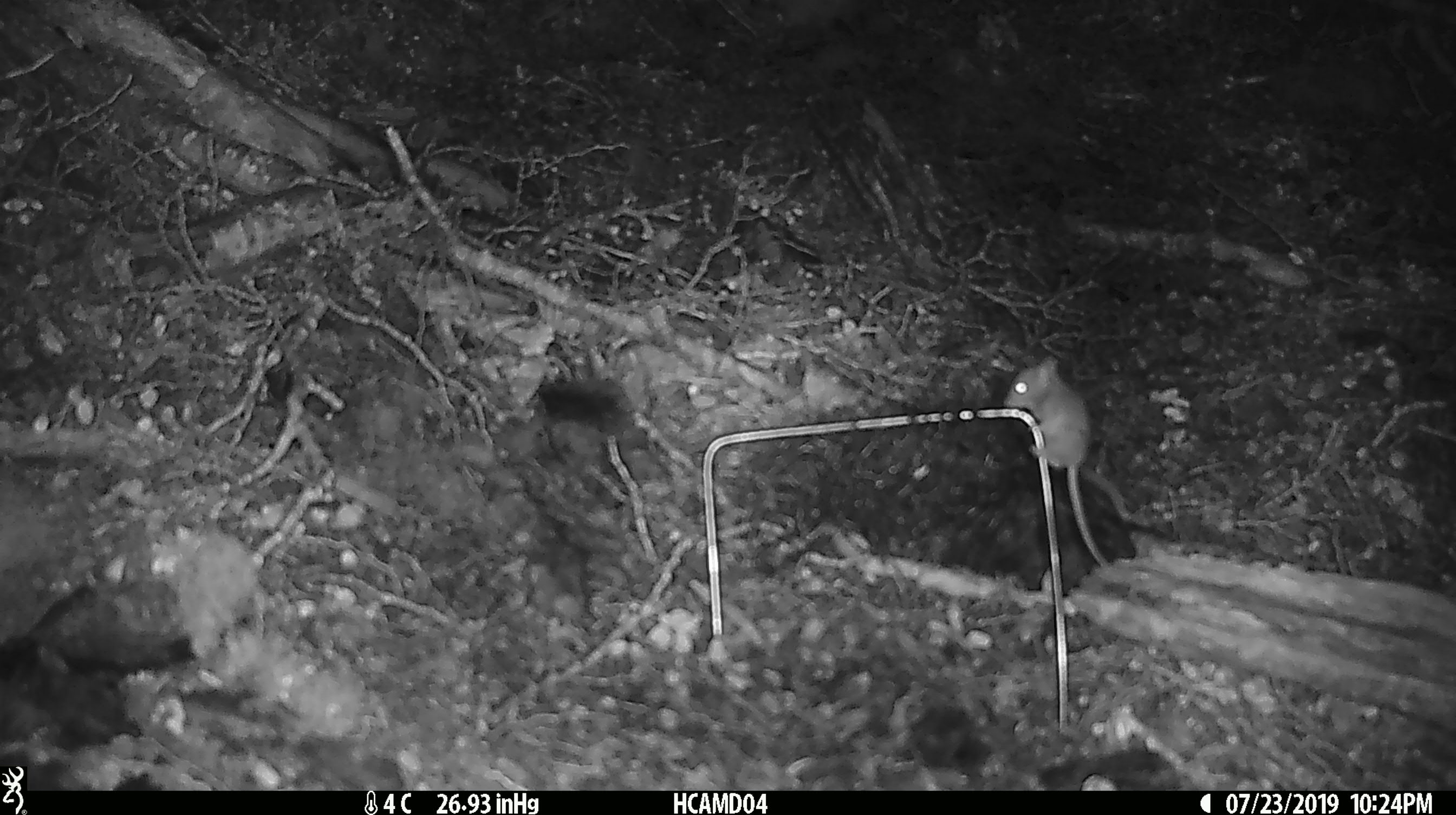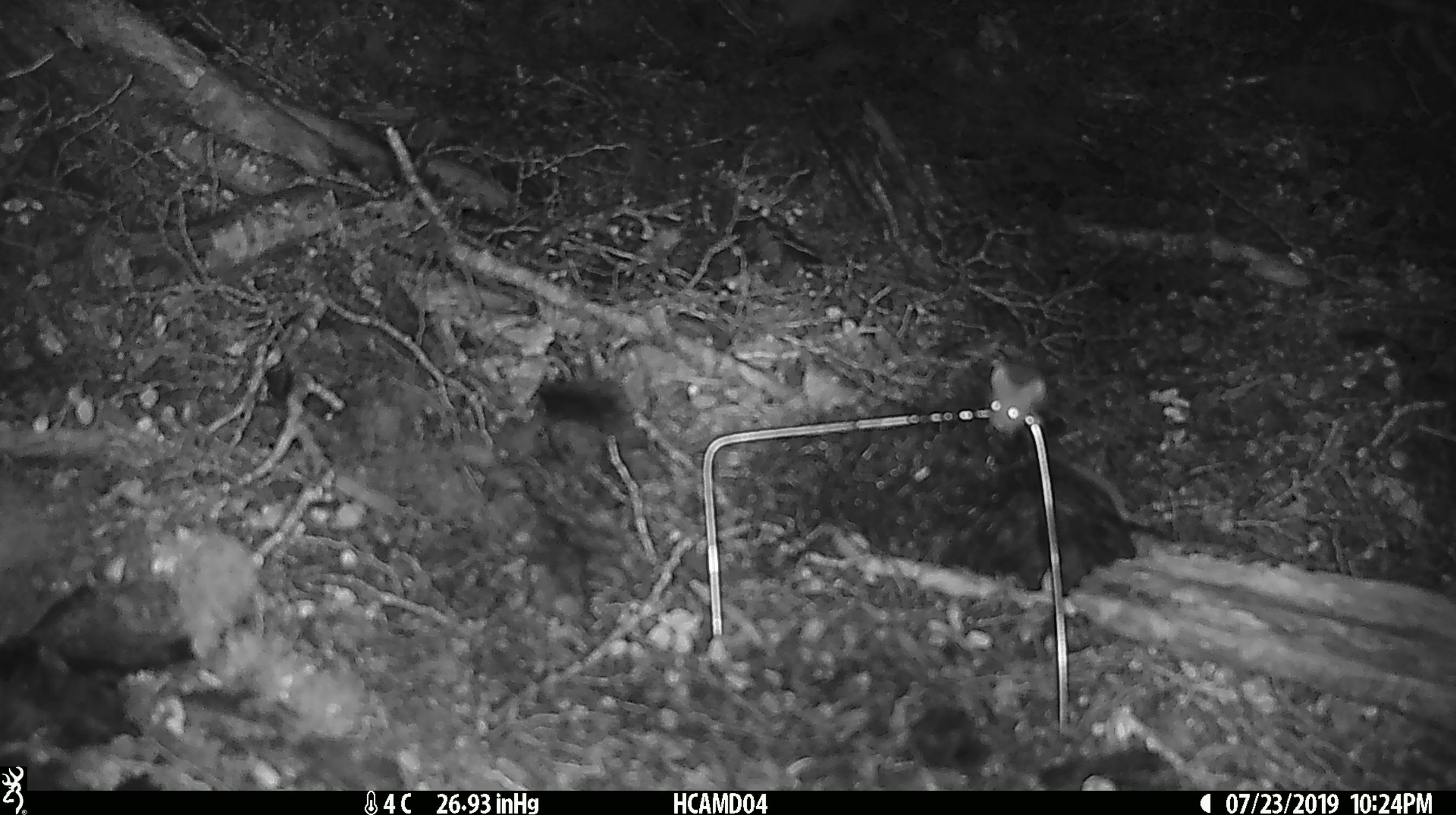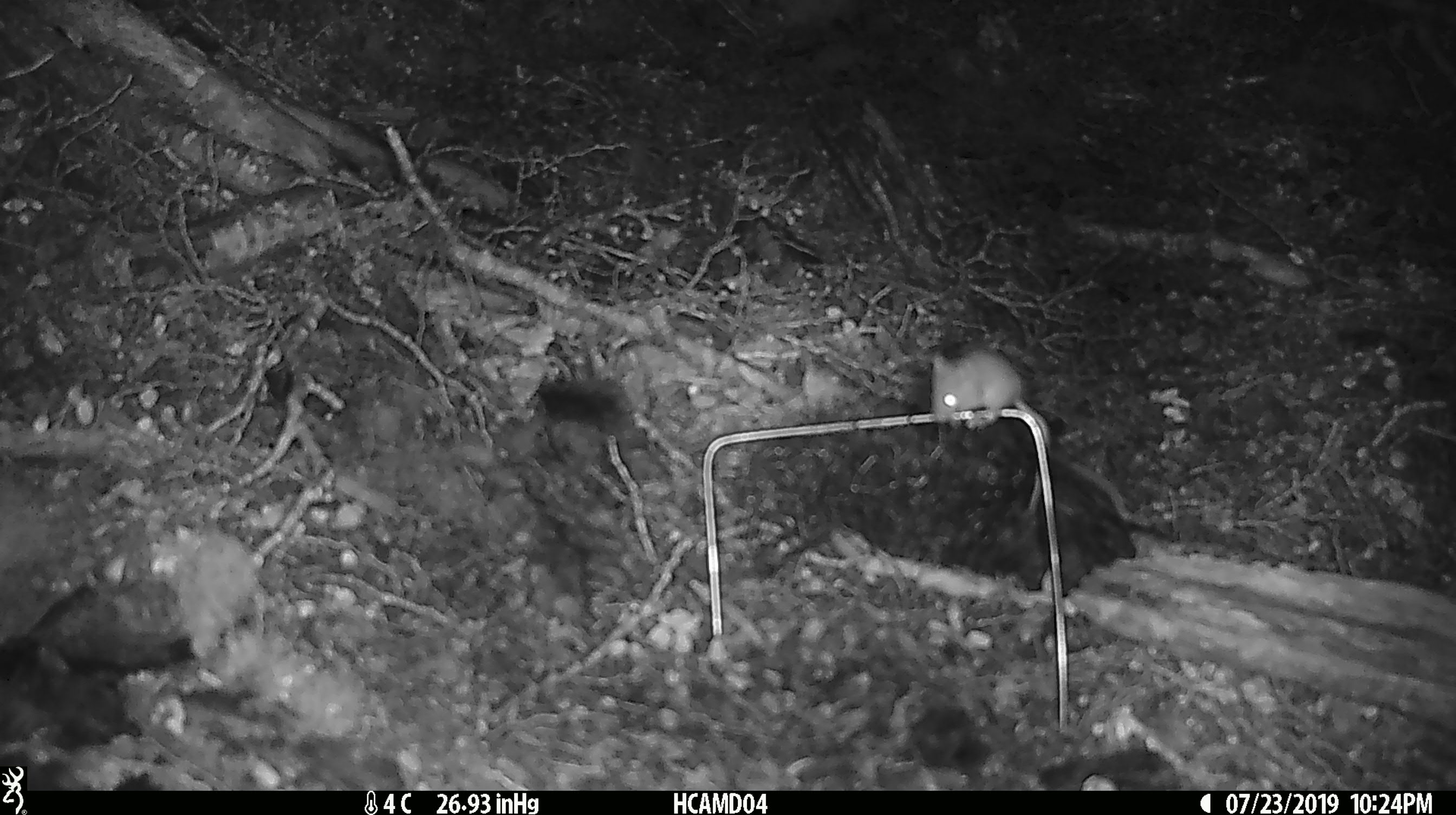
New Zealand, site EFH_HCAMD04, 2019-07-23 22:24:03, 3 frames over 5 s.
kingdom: Animalia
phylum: Chordata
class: Mammalia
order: Rodentia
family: Muridae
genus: Mus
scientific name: Mus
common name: mouse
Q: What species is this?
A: Mouse (Mus).